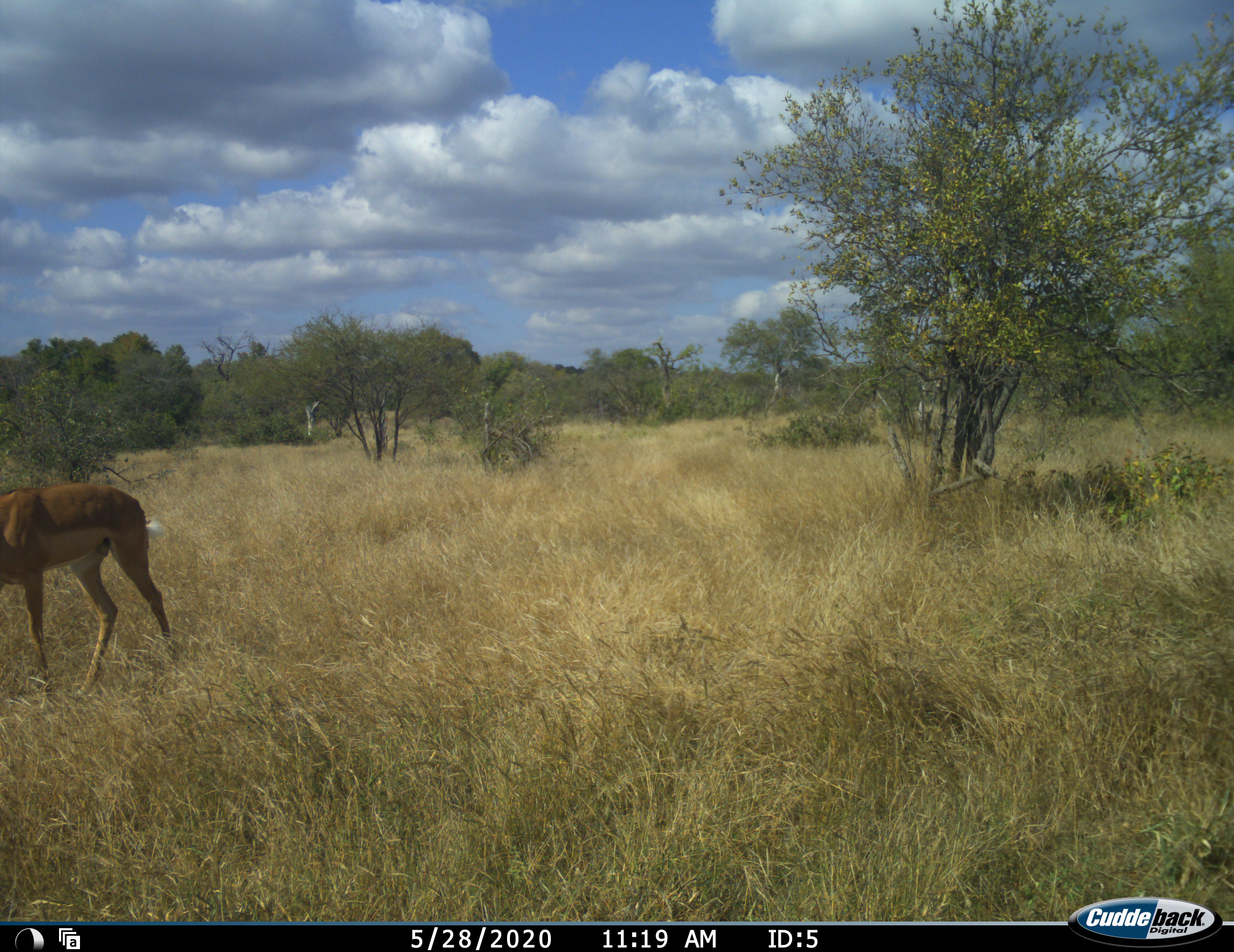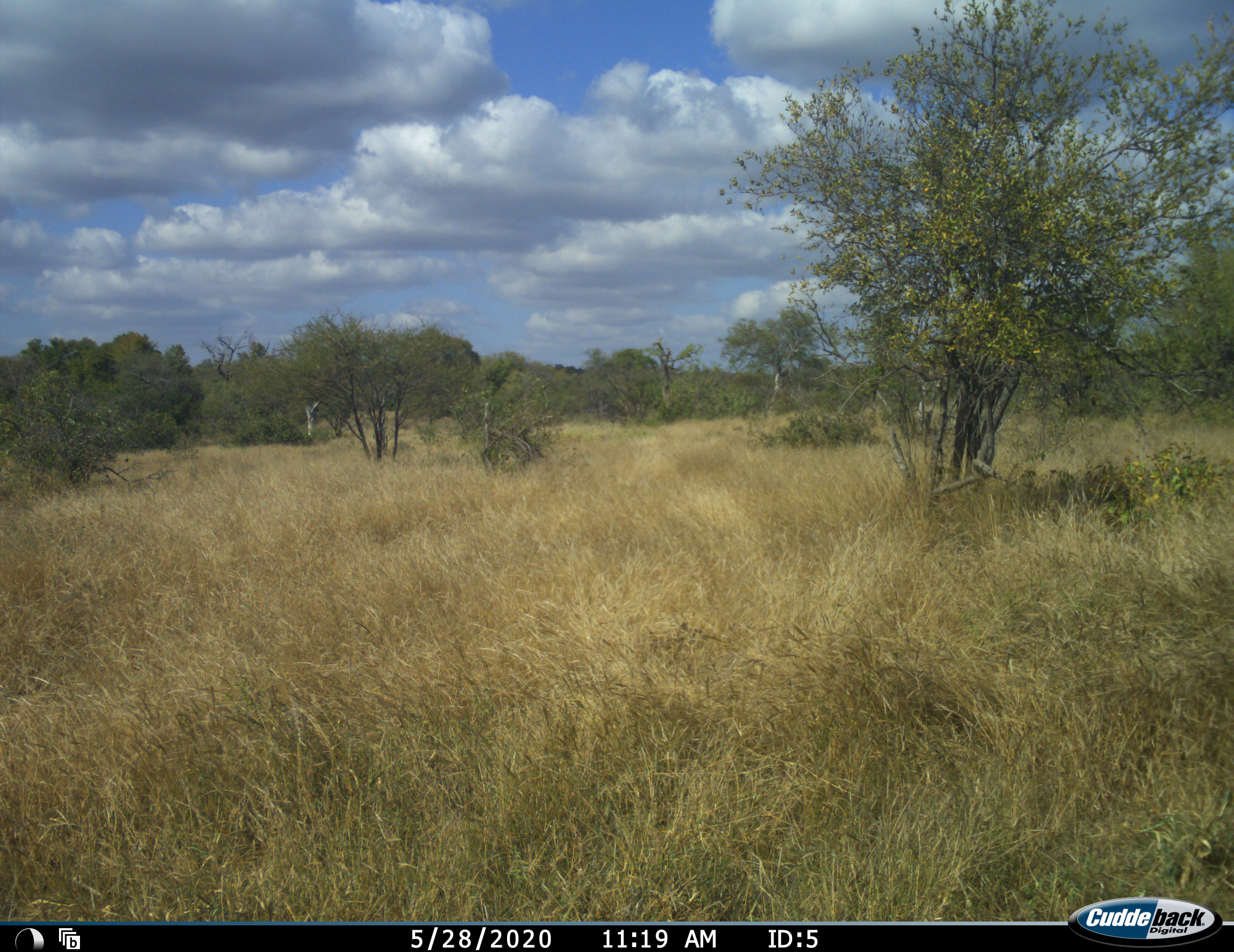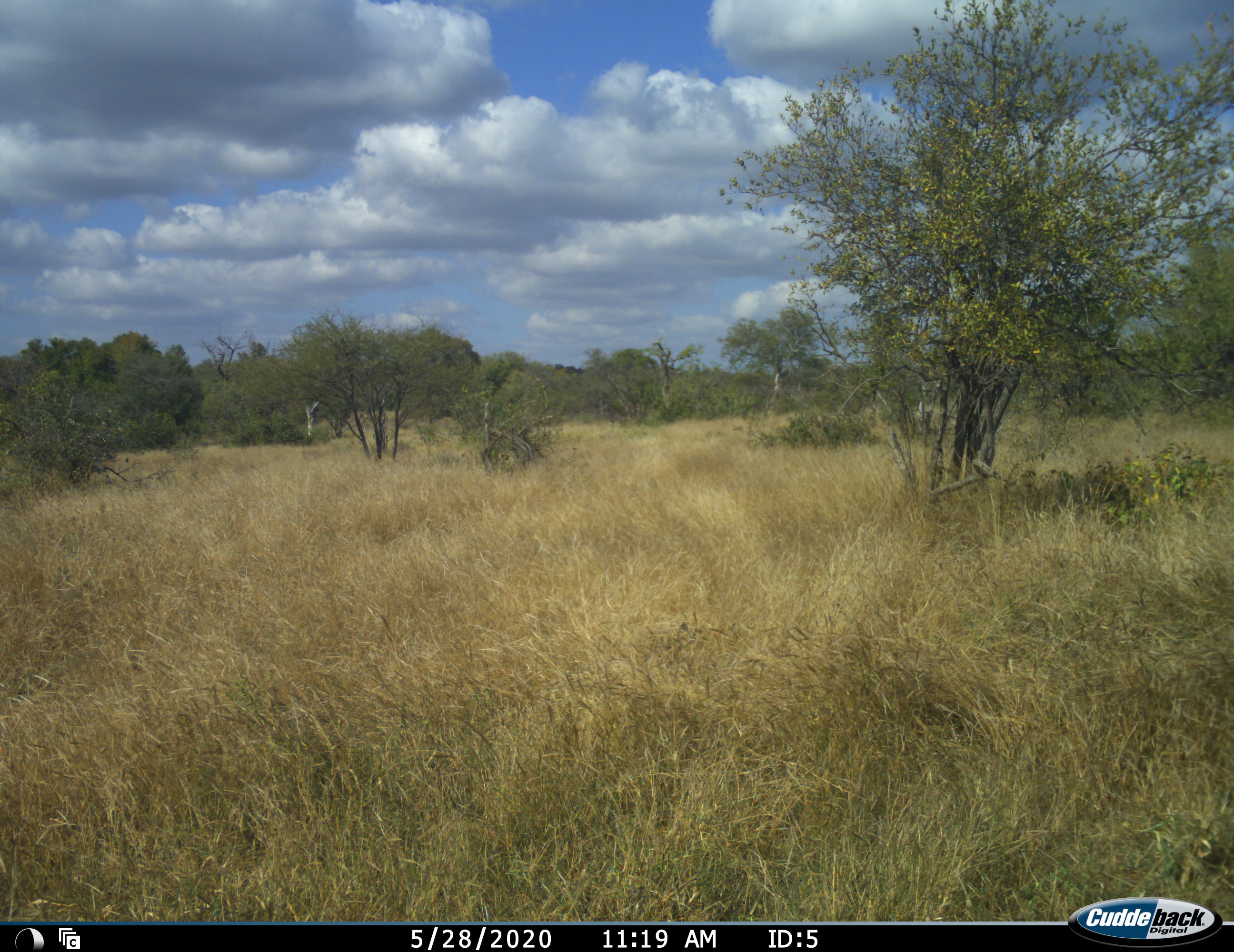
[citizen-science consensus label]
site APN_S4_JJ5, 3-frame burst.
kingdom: Animalia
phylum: Chordata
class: Mammalia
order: Artiodactyla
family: Bovidae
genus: Aepyceros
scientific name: Aepyceros melampus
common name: impala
Impala (Aepyceros melampus), count 1. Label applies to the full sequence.